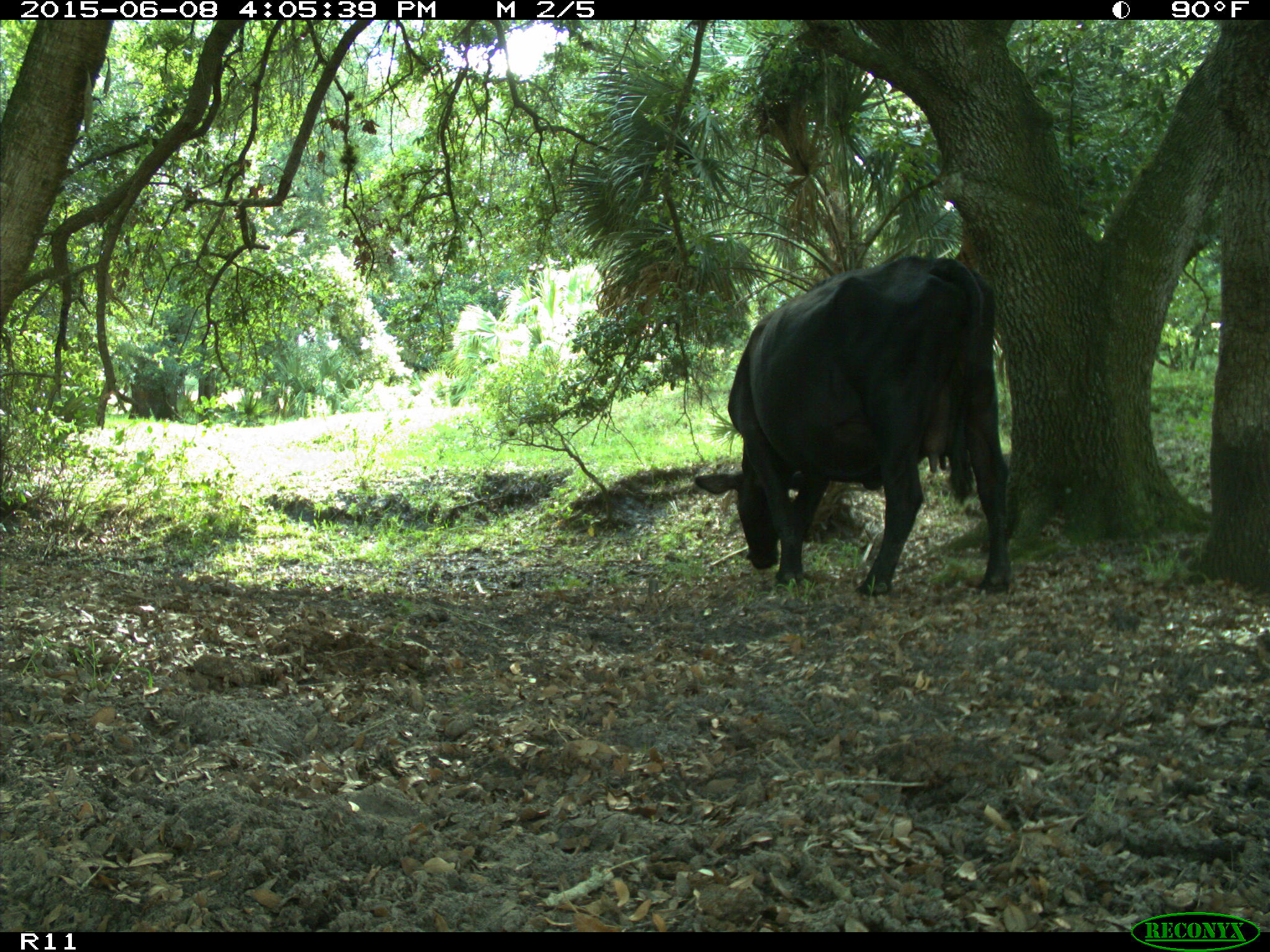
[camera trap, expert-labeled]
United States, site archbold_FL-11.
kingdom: Animalia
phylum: Chordata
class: Mammalia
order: Artiodactyla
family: Bovidae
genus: Bos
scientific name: Bos taurus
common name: domestic cow